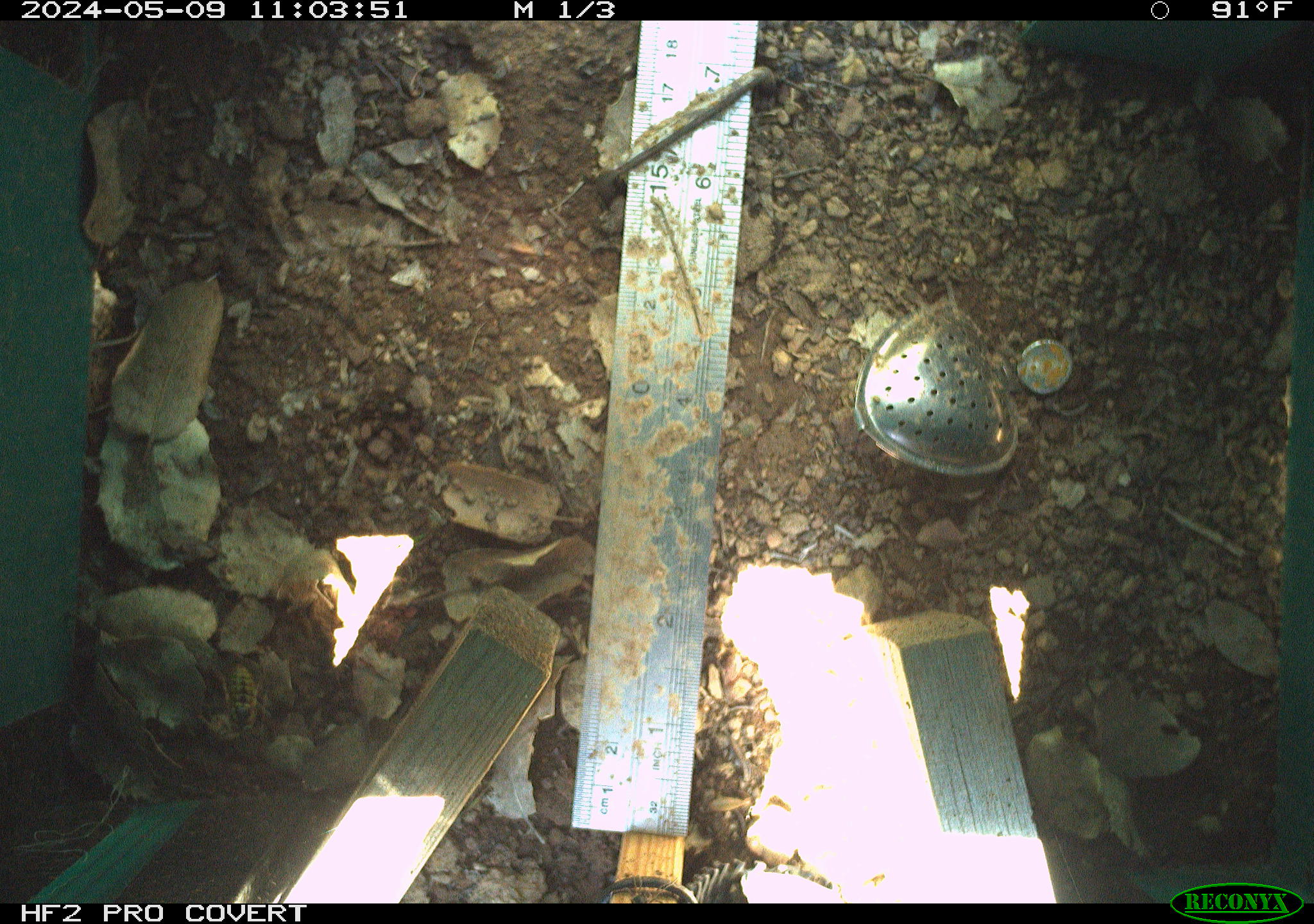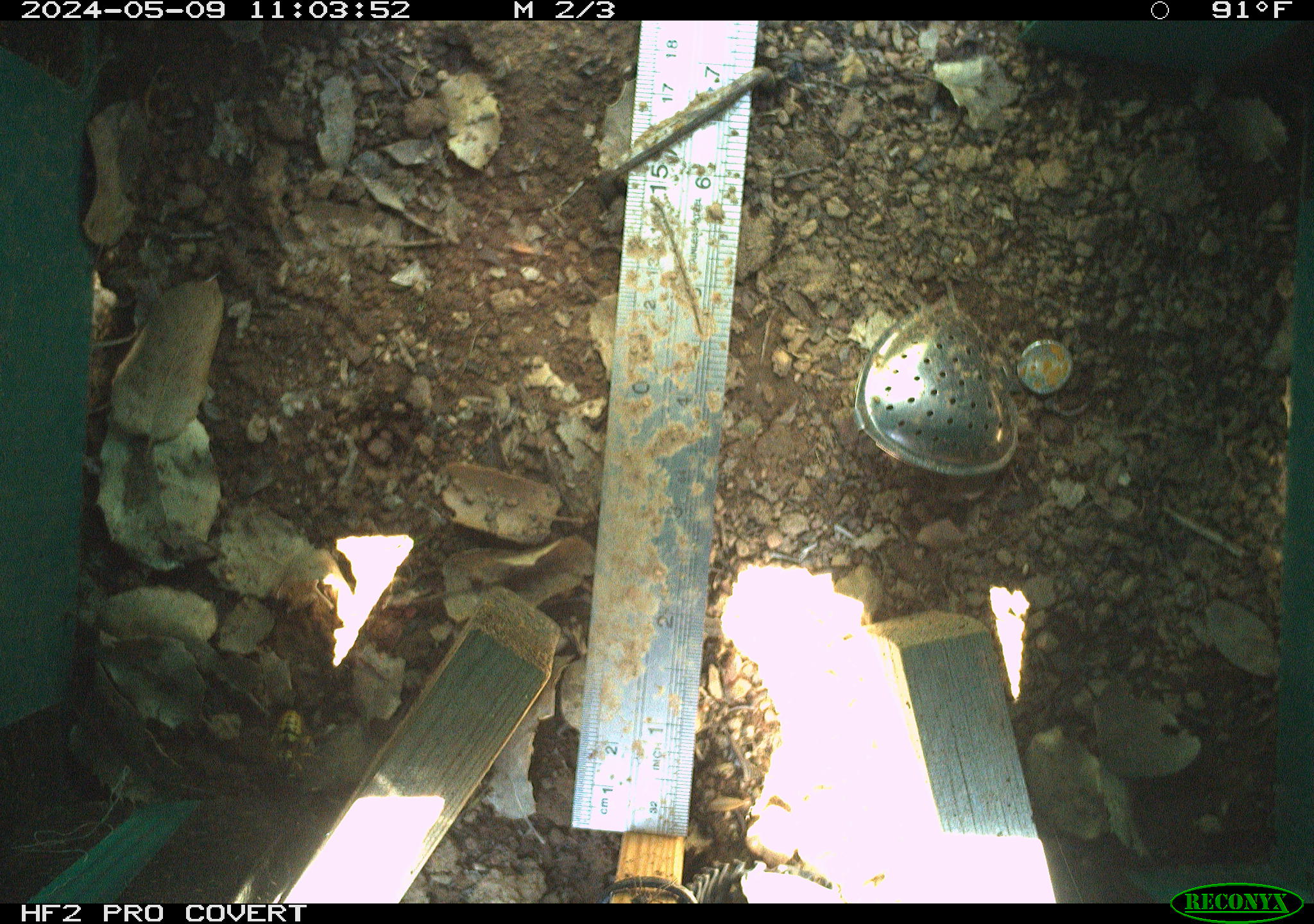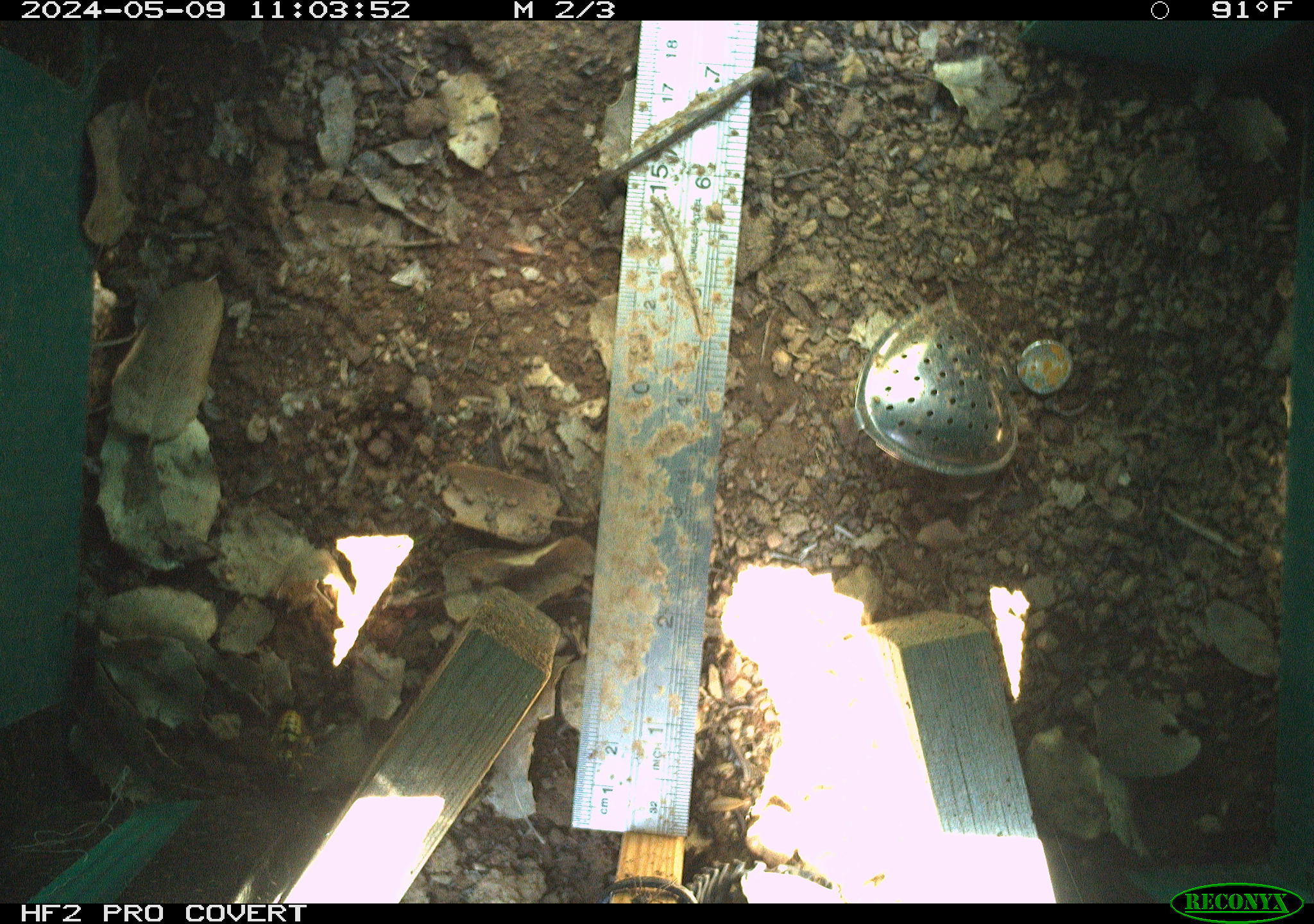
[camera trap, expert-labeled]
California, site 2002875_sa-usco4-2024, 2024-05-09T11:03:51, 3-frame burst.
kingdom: Animalia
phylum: Arthropoda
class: Insecta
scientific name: Insecta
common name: insect